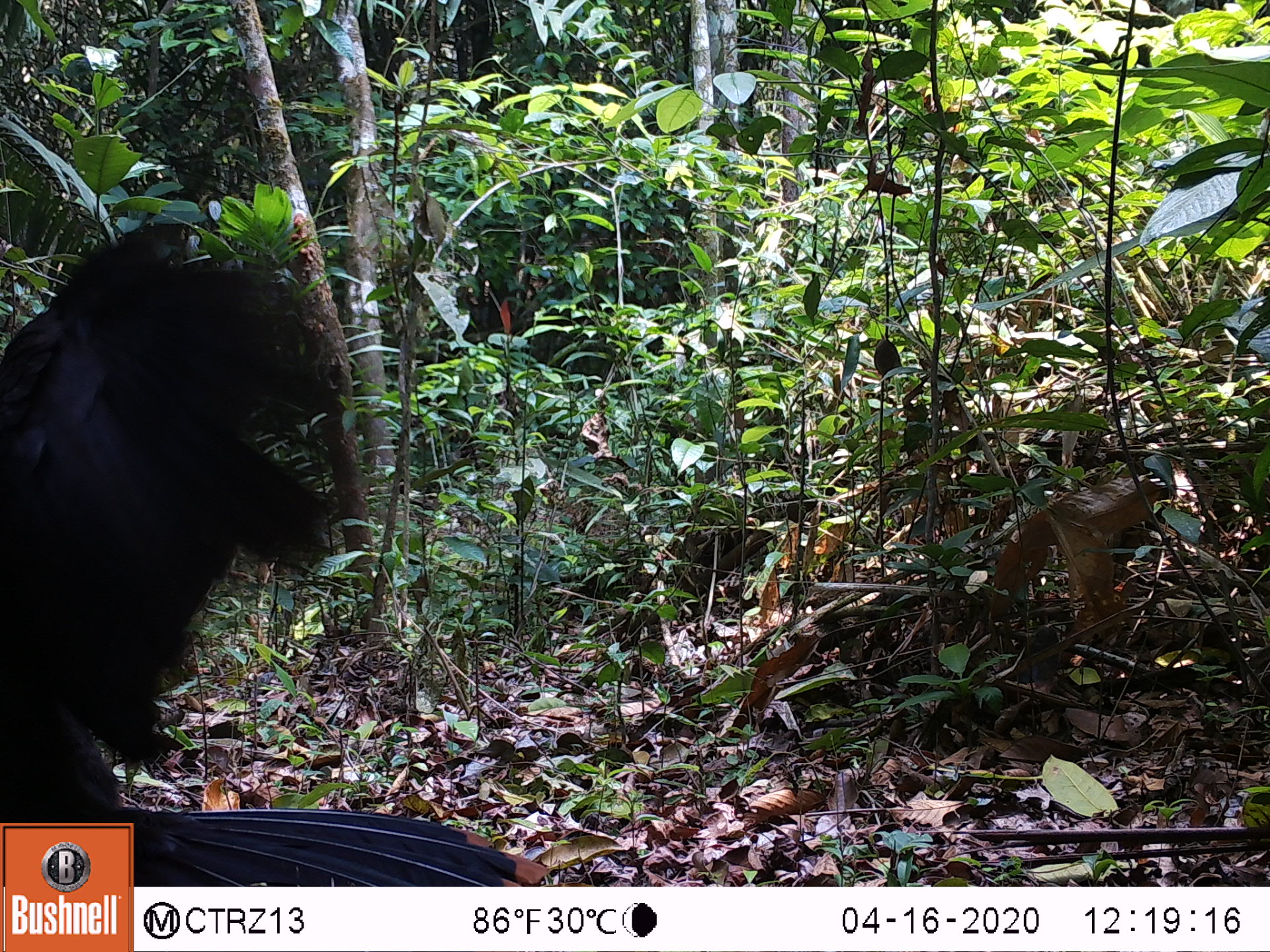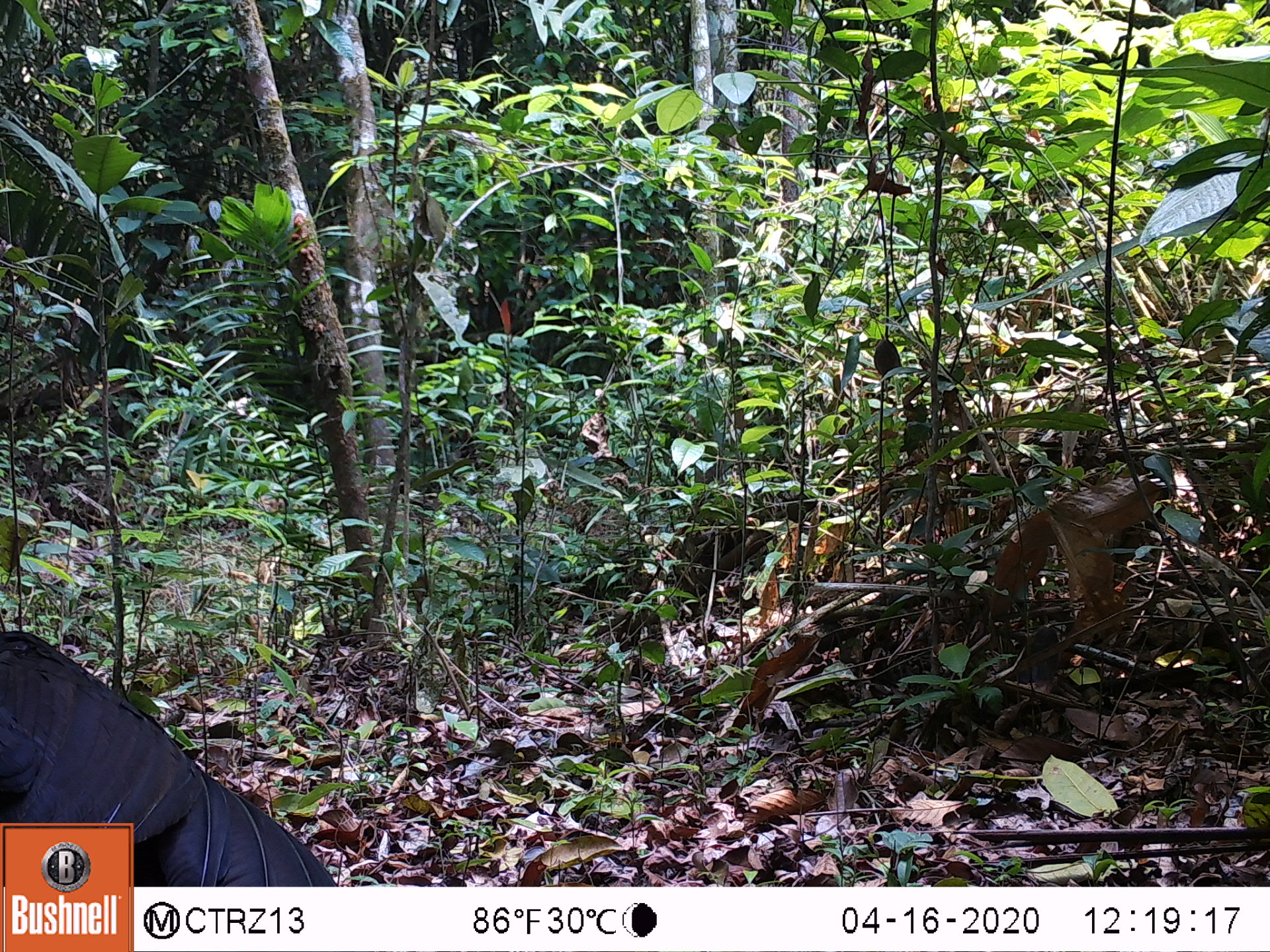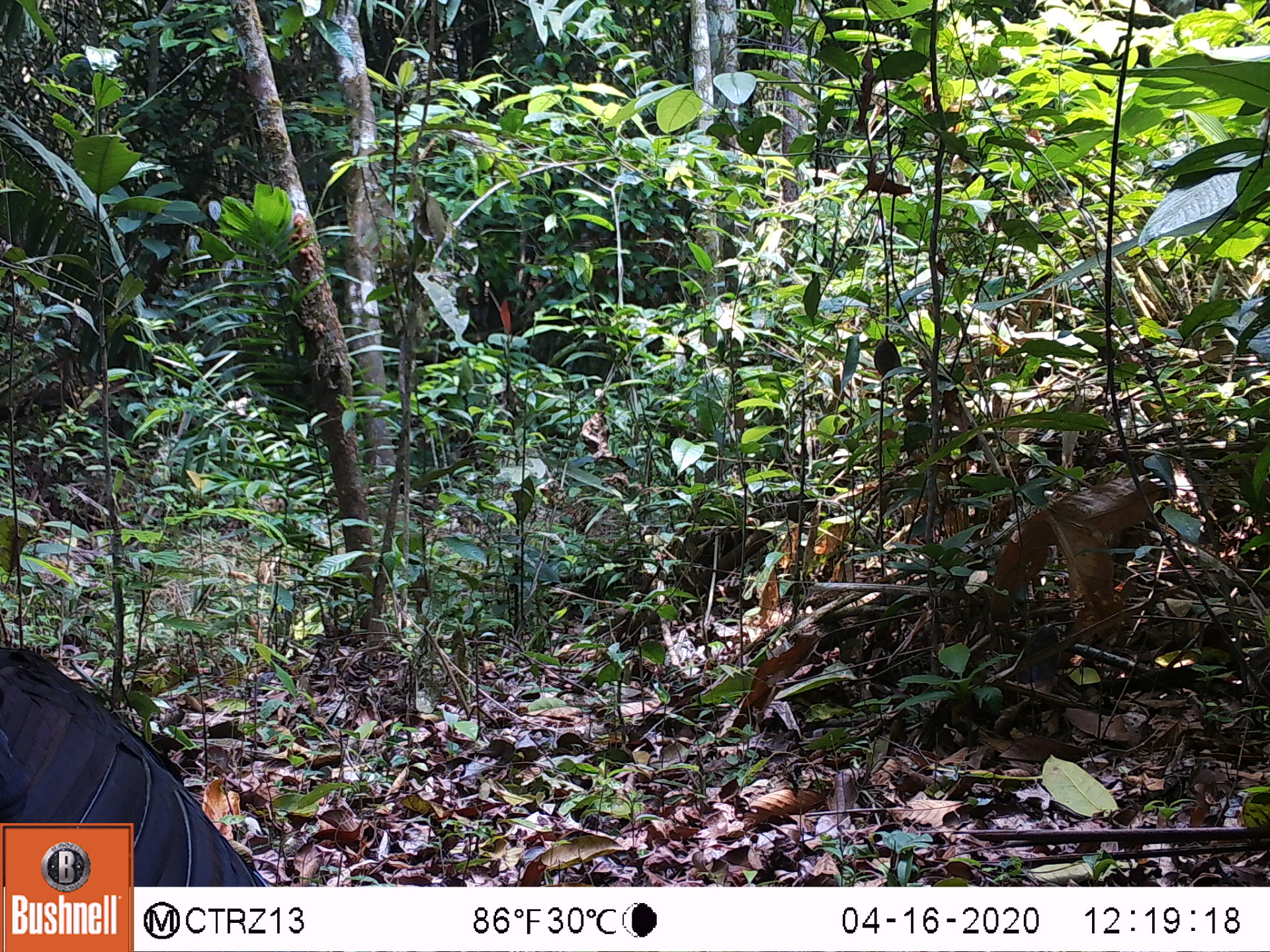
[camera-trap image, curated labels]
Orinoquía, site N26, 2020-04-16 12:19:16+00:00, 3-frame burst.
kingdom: Animalia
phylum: Chordata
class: Aves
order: Galliformes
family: Cracidae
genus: Mitu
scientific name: Mitu salvini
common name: salvin's currasow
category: salvins curassow